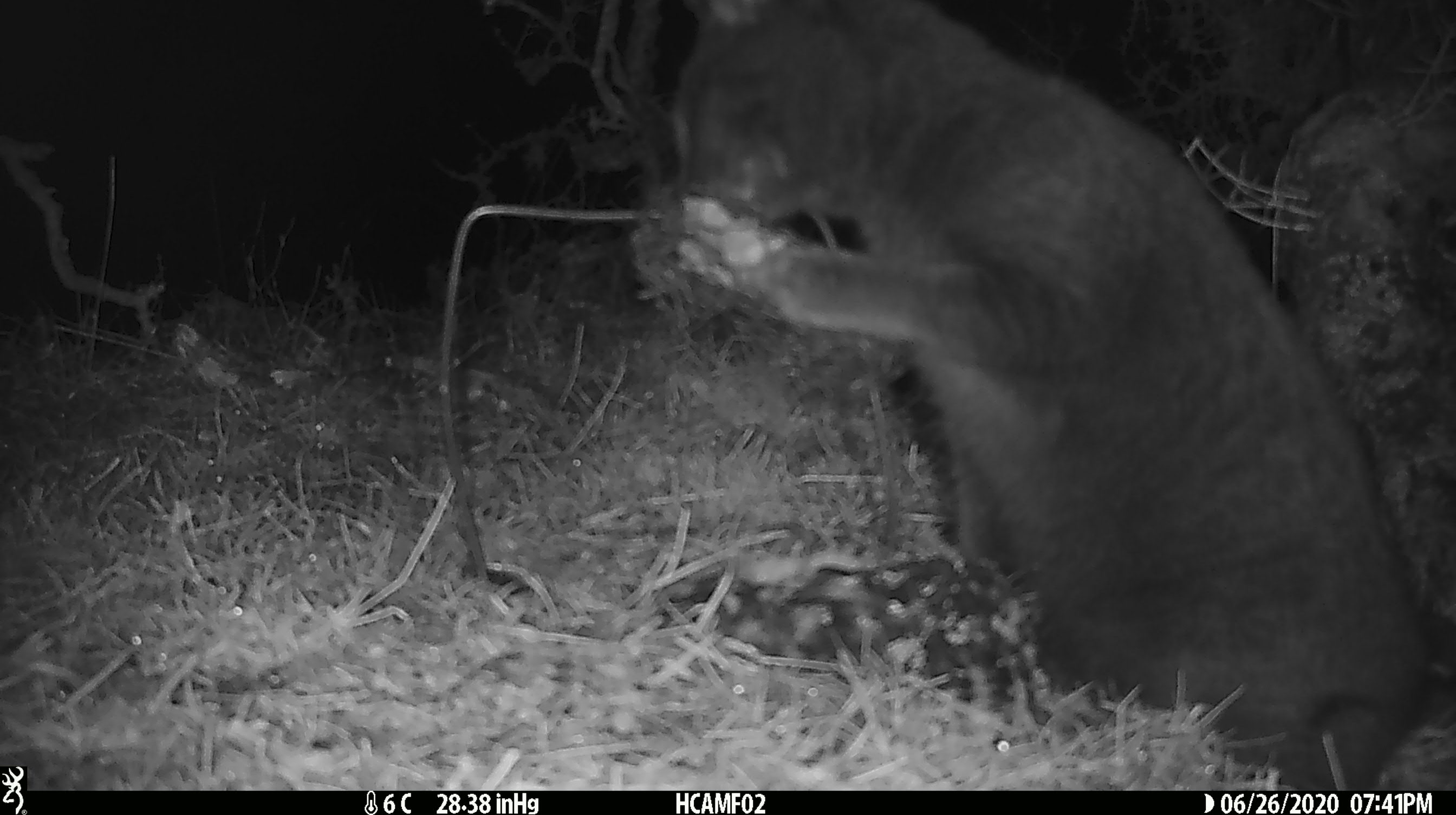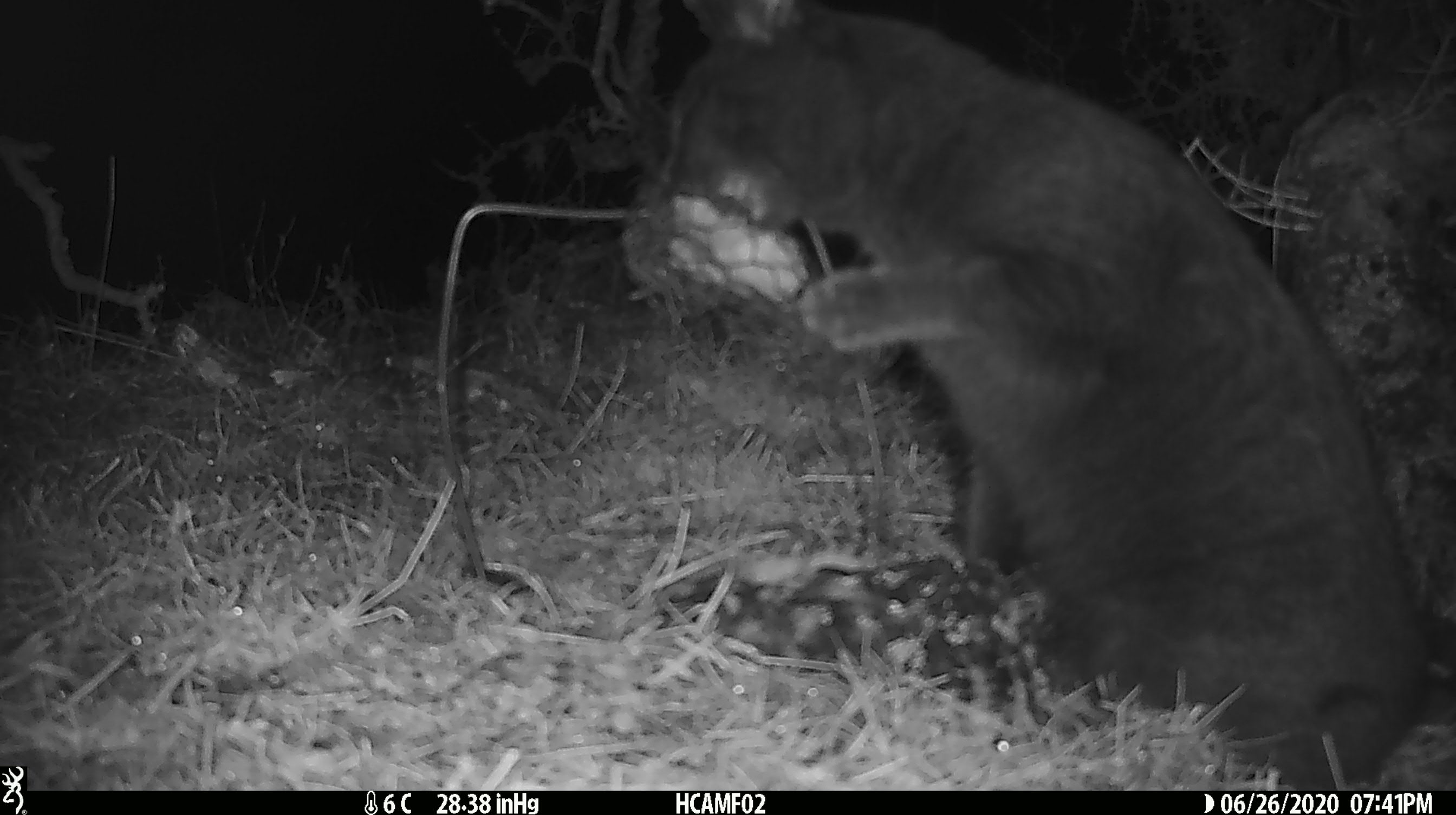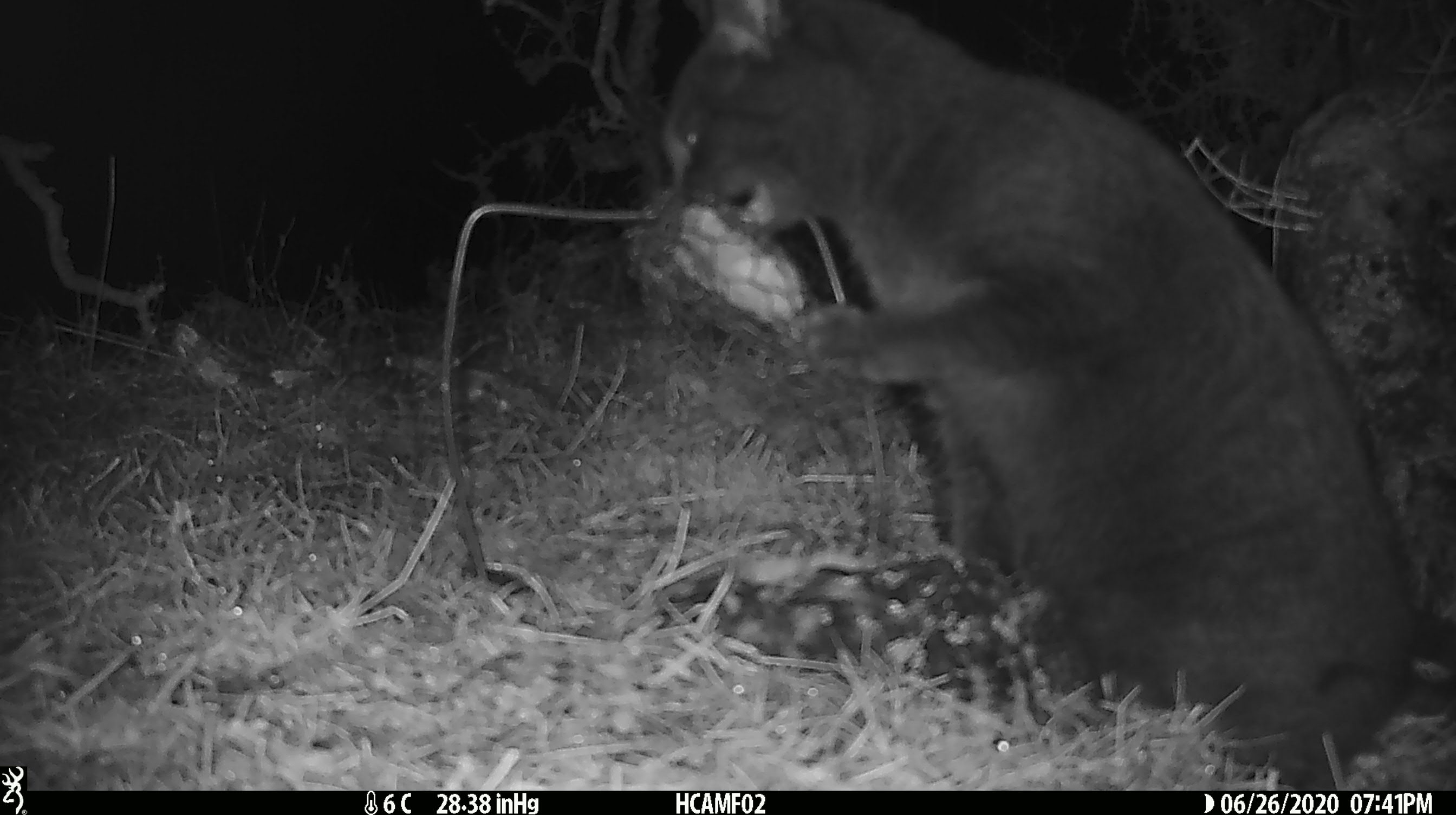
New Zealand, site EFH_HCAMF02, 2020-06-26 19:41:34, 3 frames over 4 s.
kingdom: Animalia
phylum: Chordata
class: Mammalia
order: Carnivora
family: Felidae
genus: Felis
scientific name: Felis catus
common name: domestic cat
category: cat